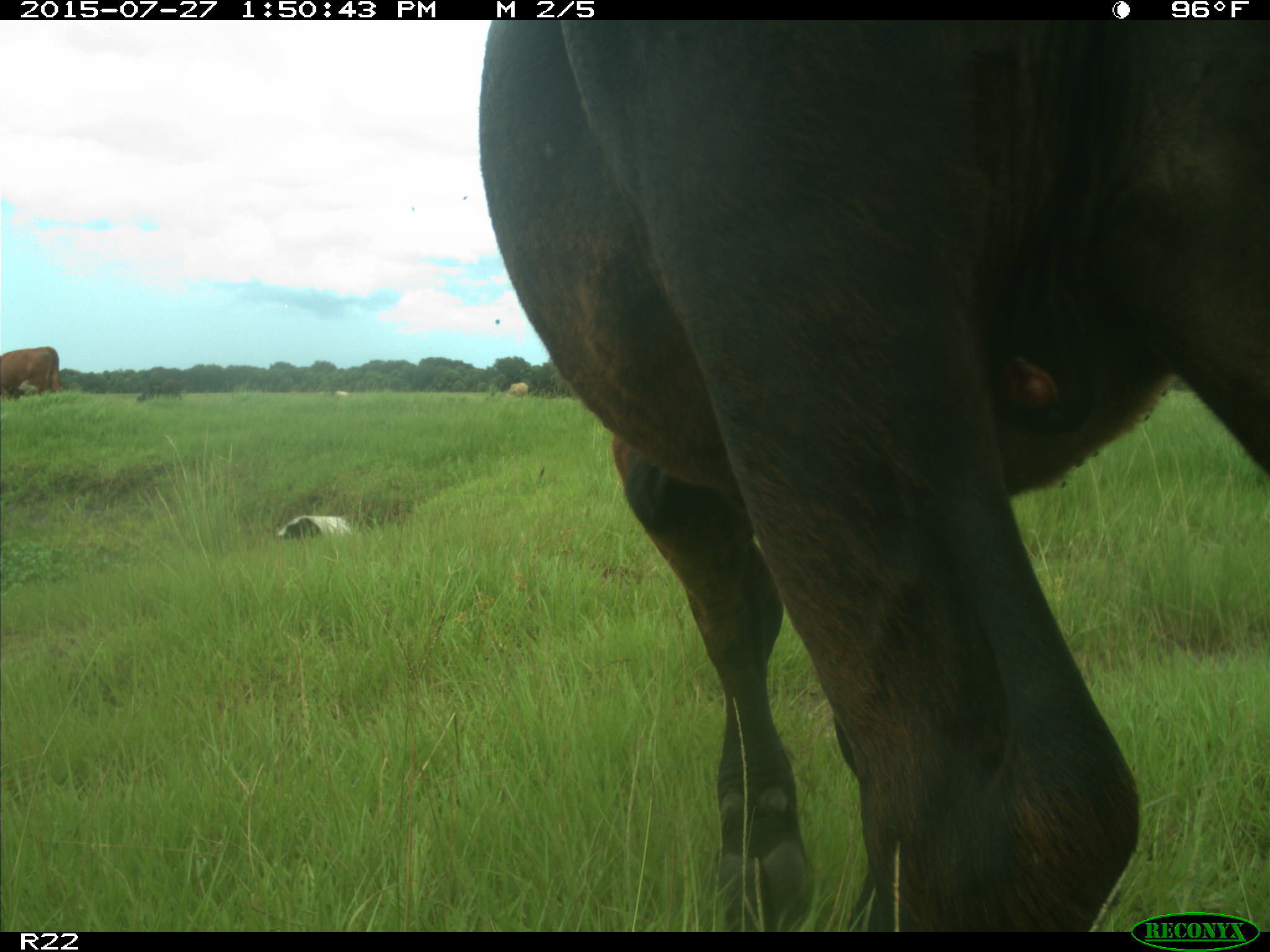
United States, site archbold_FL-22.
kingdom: Animalia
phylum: Chordata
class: Mammalia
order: Artiodactyla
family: Bovidae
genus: Bos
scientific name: Bos taurus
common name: domestic cow